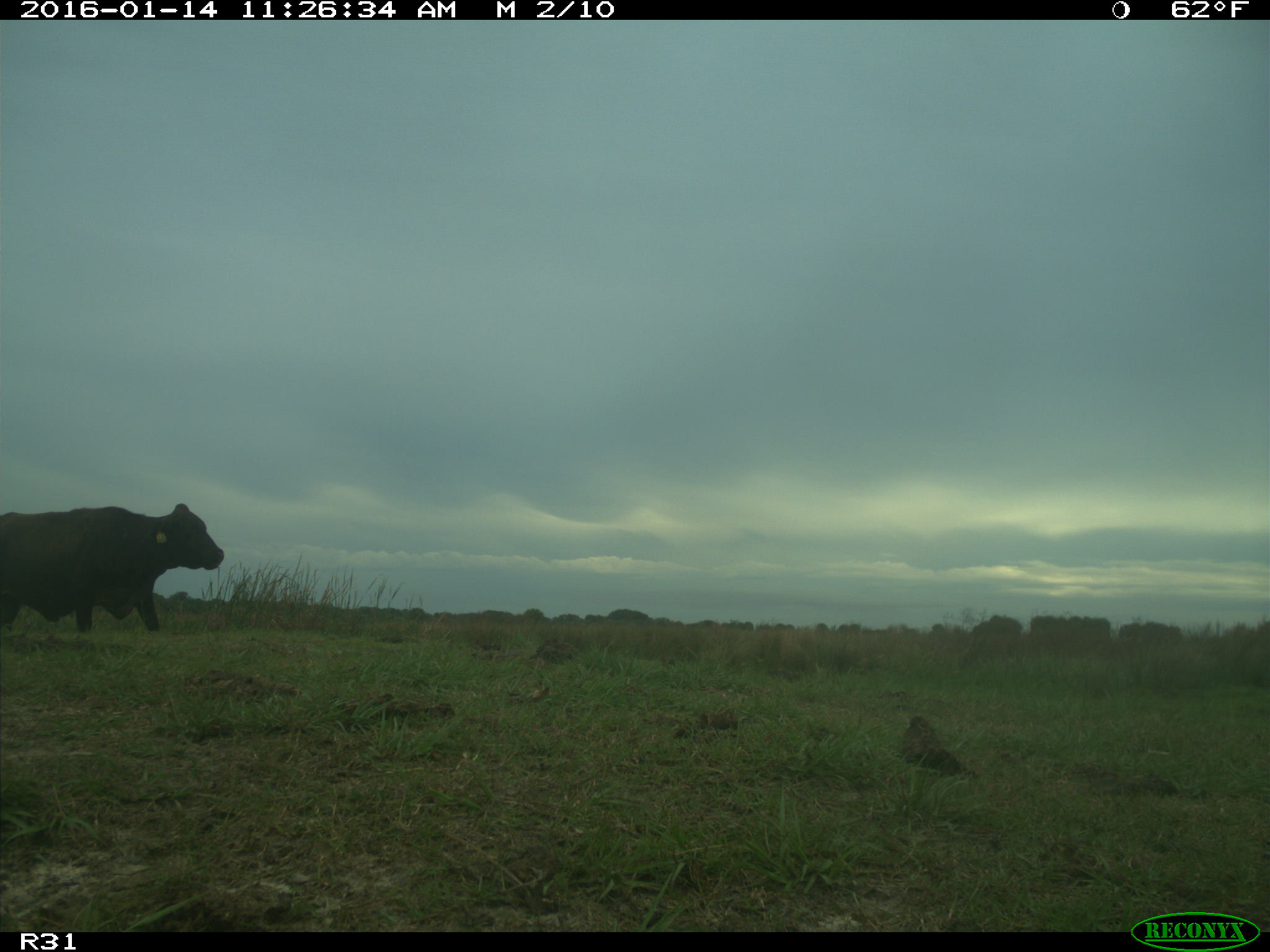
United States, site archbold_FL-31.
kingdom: Animalia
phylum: Chordata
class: Mammalia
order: Artiodactyla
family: Bovidae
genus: Bos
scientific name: Bos taurus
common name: domestic cow